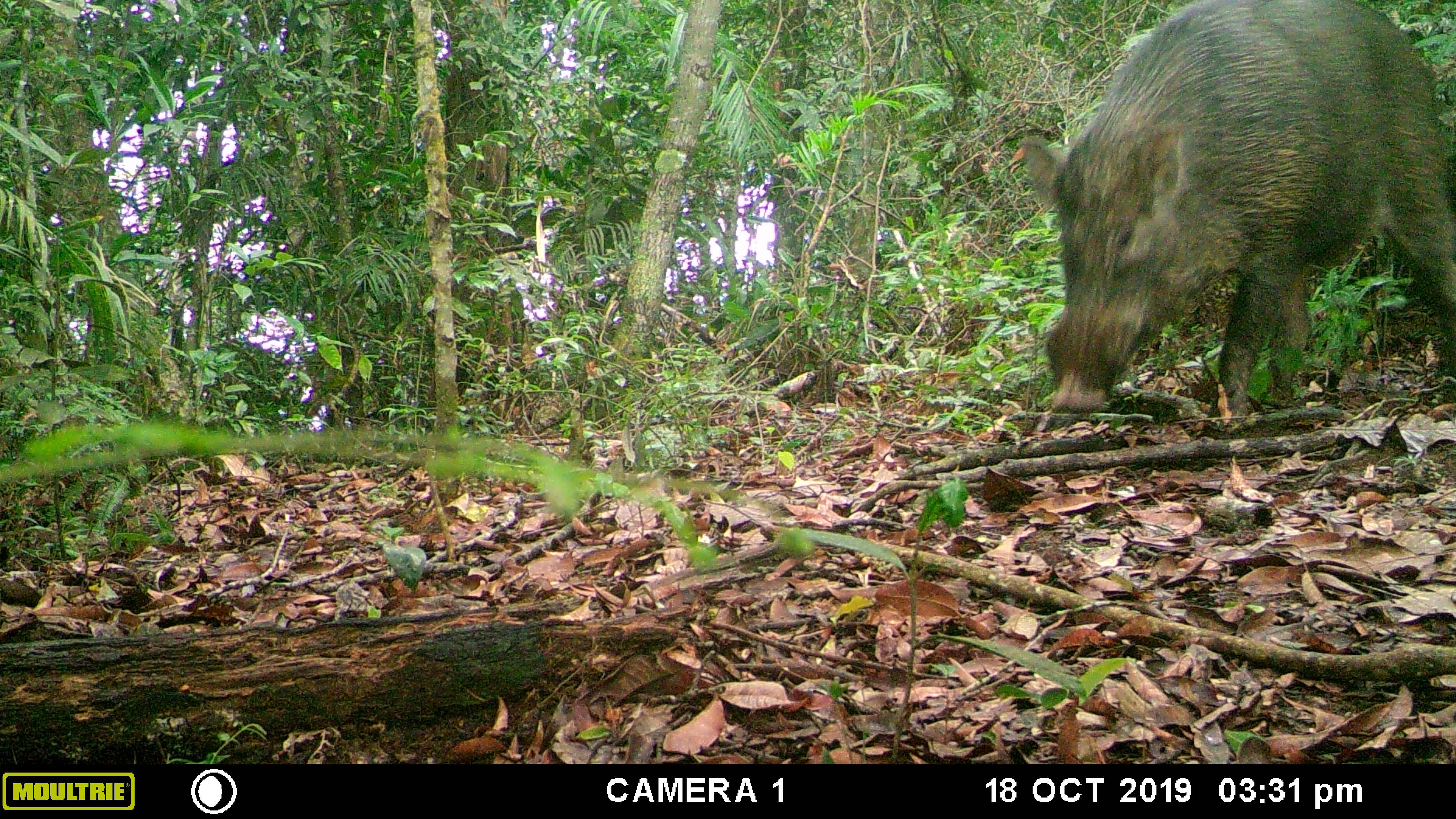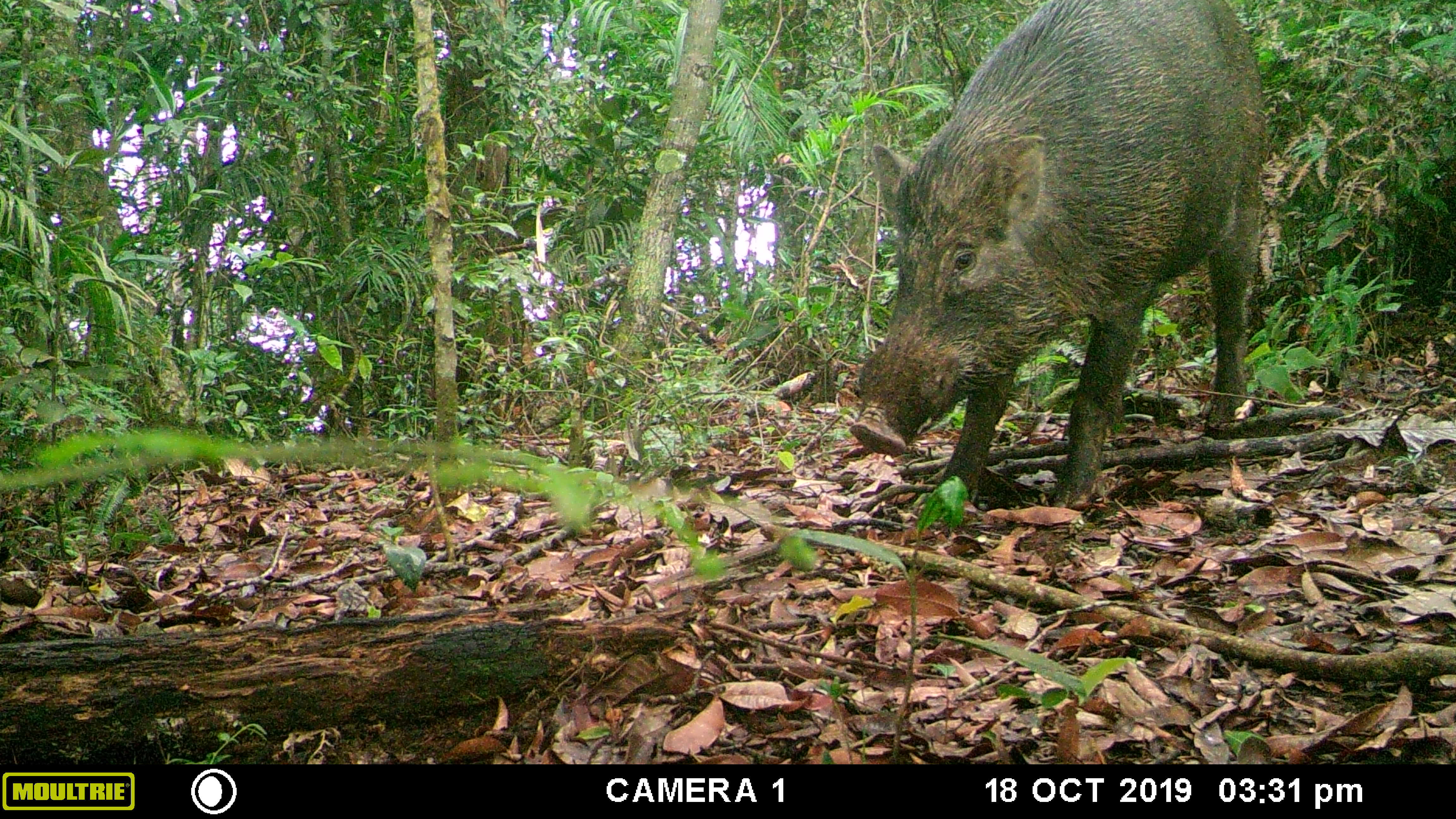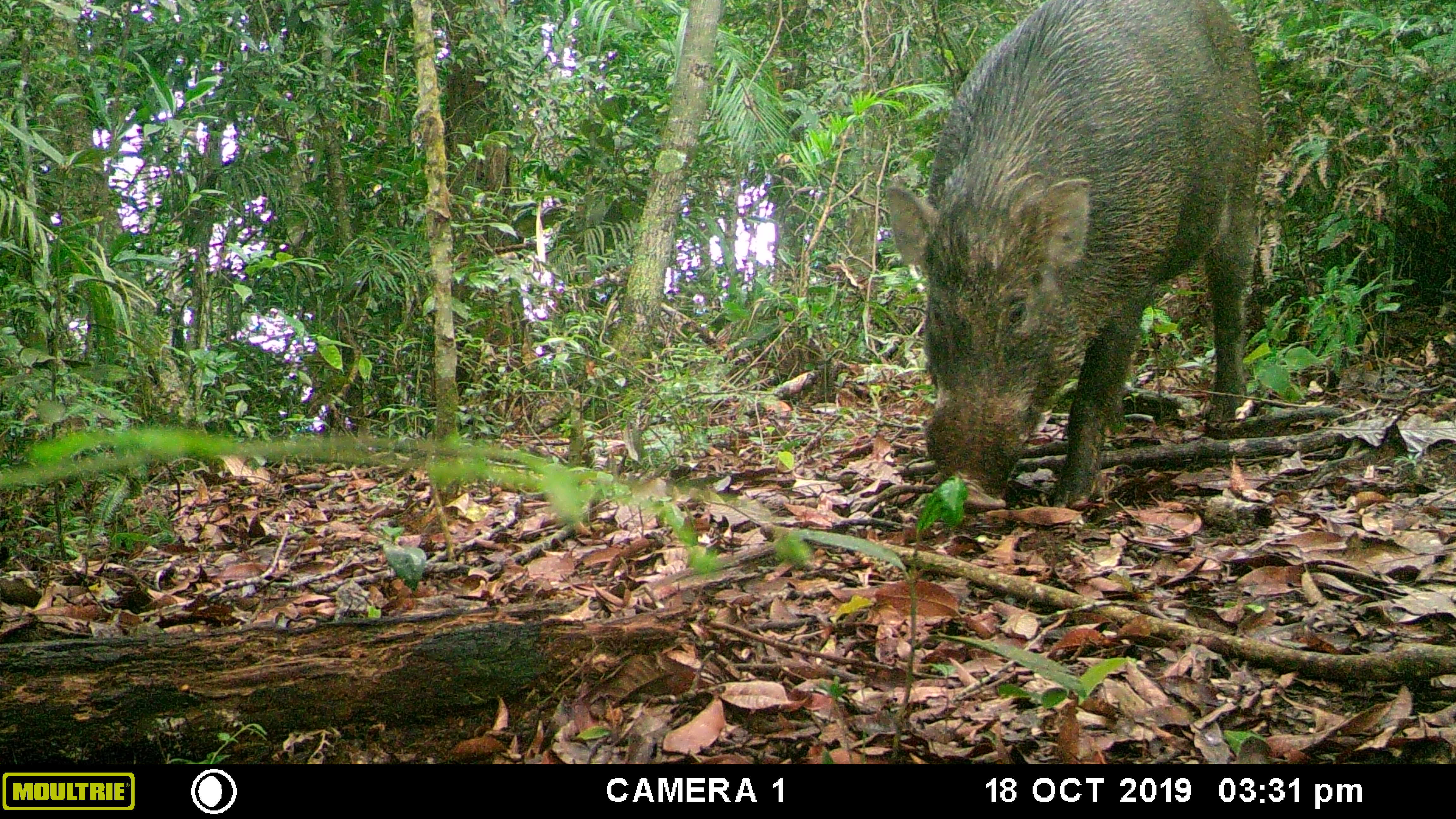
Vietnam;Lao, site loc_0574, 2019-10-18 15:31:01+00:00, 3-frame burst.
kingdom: Animalia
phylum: Chordata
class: Mammalia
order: Artiodactyla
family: Suidae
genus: Sus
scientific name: Sus scrofa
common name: eurasian wild pig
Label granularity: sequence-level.